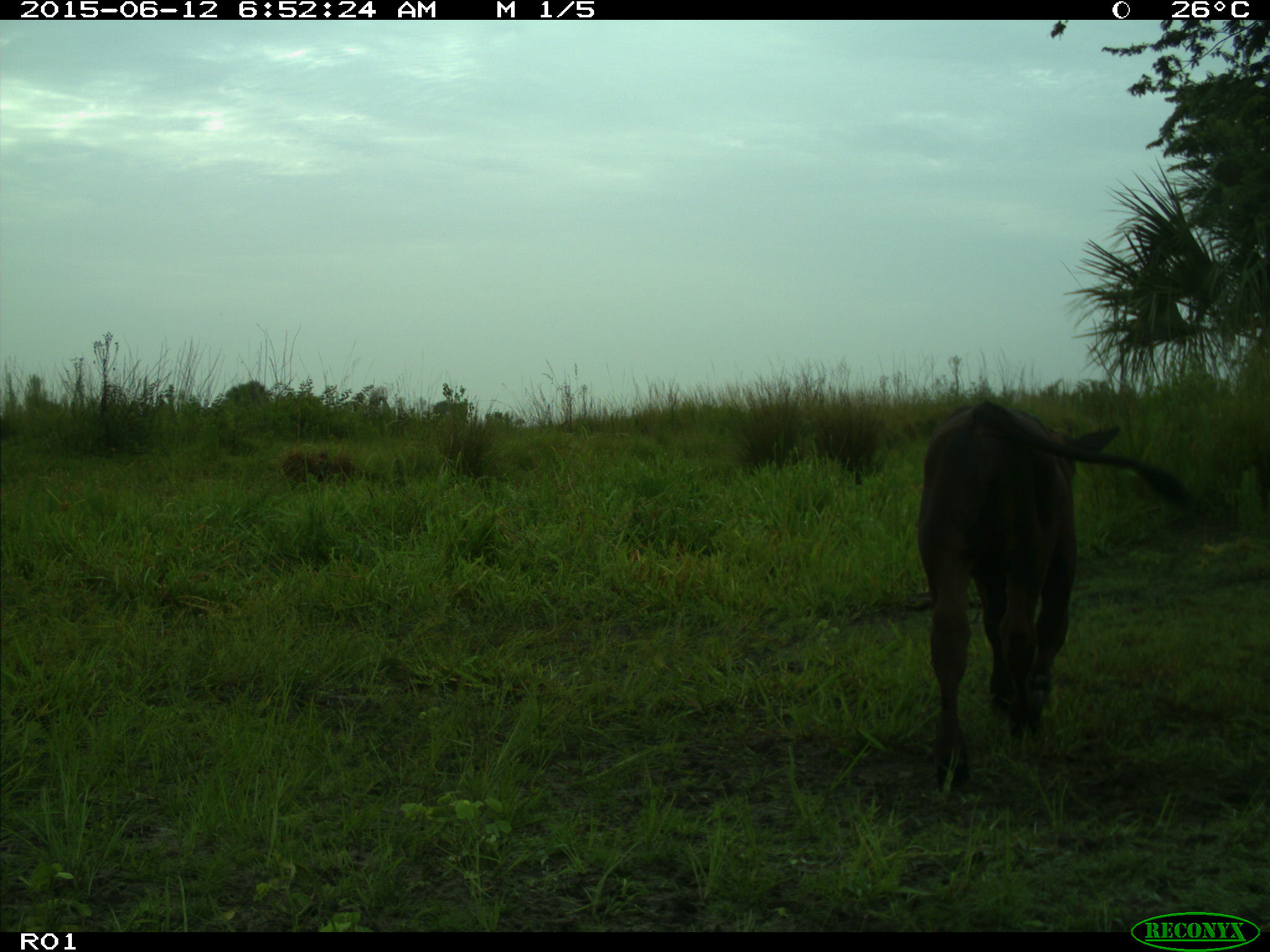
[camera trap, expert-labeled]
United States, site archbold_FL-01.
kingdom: Animalia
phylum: Chordata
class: Mammalia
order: Artiodactyla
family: Bovidae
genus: Bos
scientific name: Bos taurus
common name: domestic cow